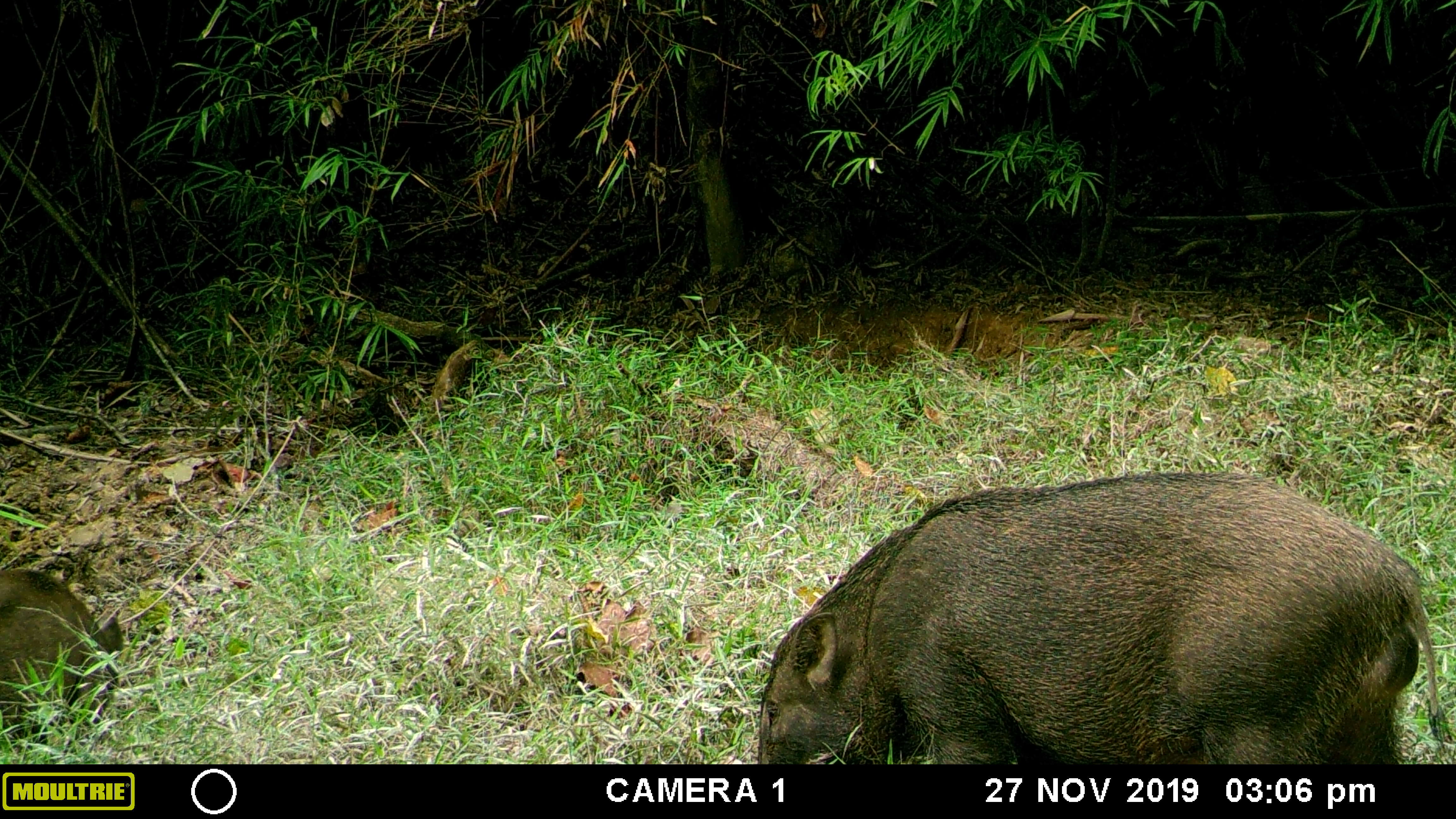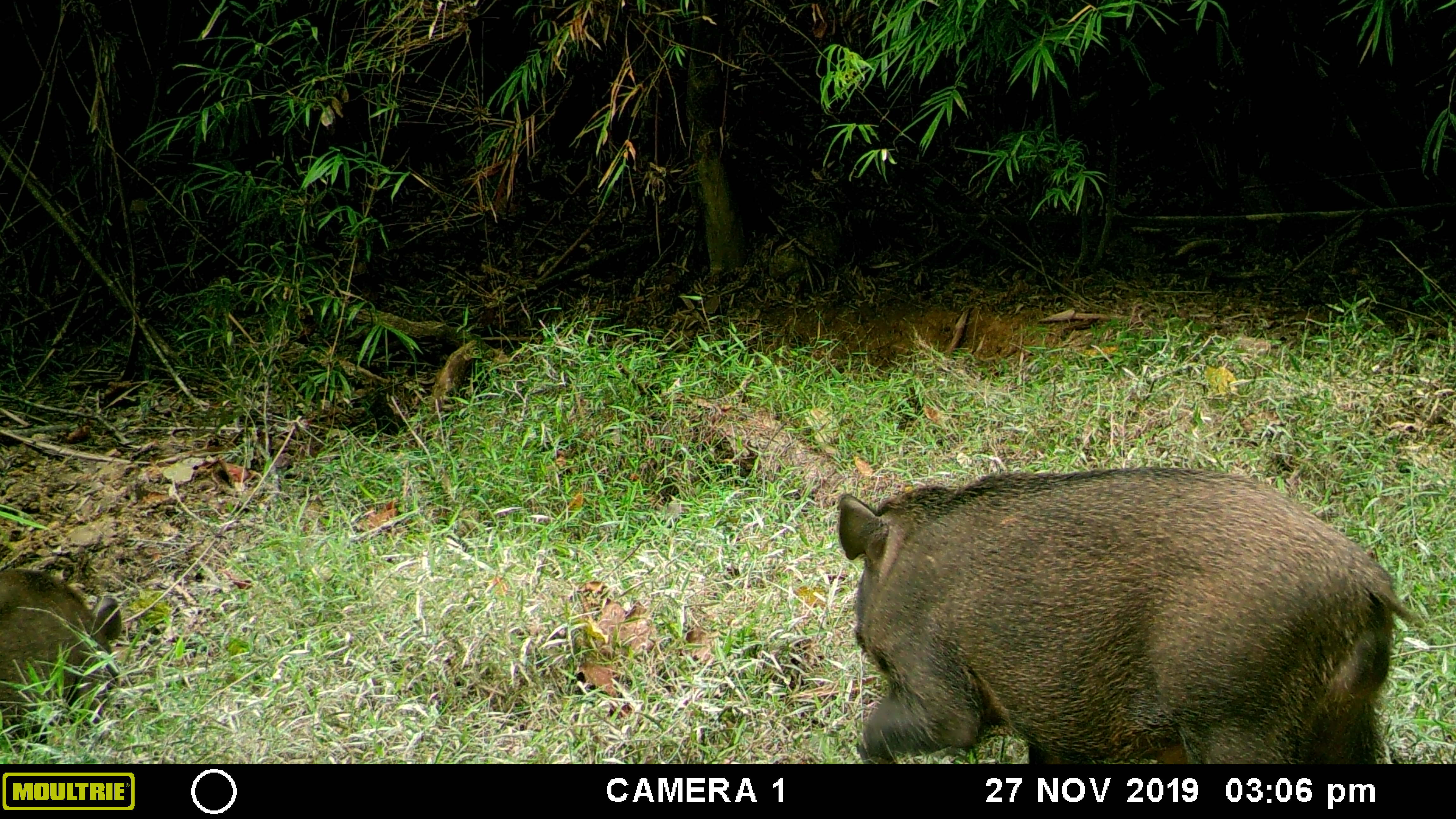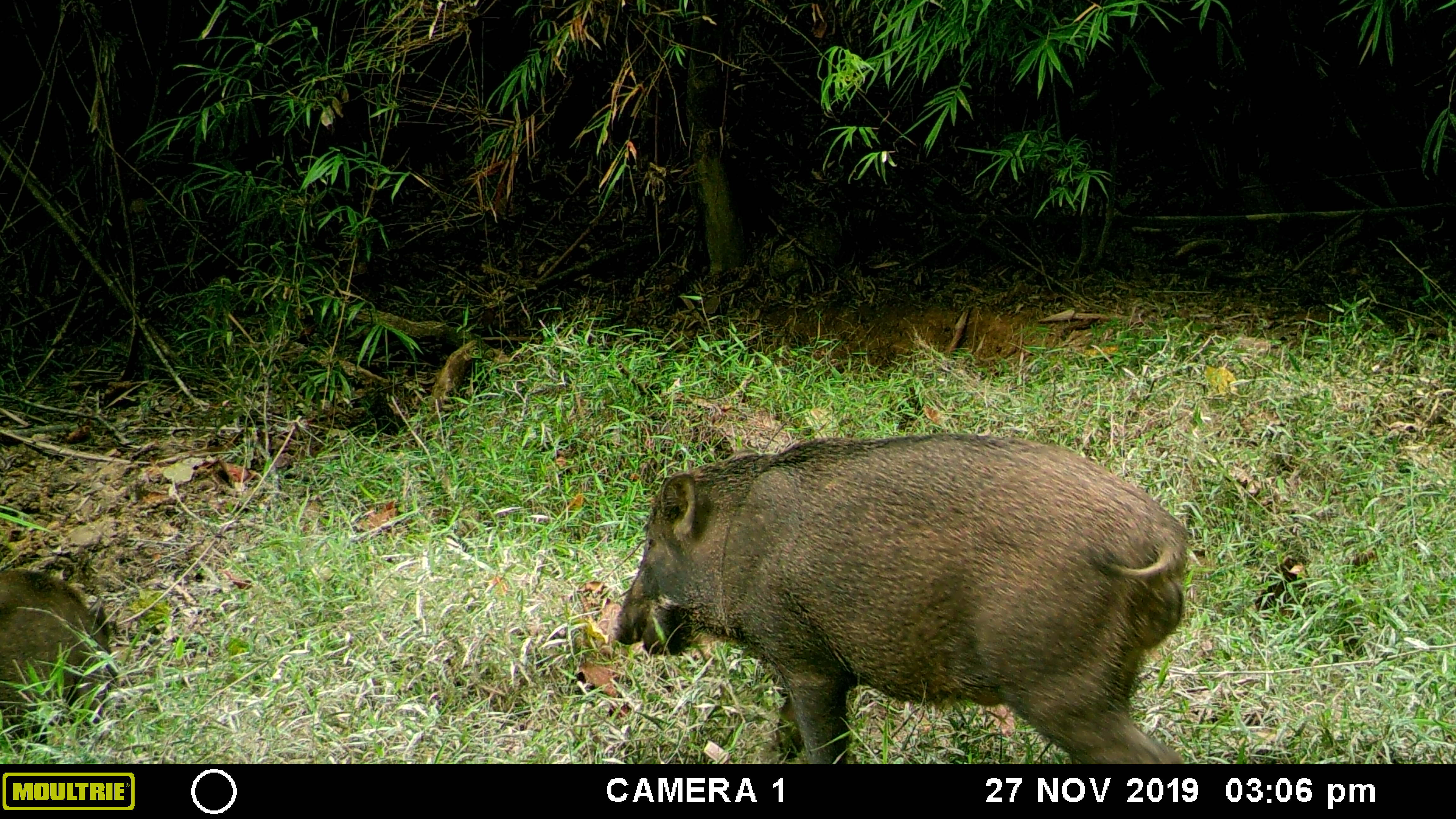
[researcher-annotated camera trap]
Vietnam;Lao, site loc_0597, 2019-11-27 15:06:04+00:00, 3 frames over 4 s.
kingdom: Animalia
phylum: Chordata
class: Mammalia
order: Artiodactyla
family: Suidae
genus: Sus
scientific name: Sus scrofa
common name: eurasian wild pig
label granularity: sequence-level